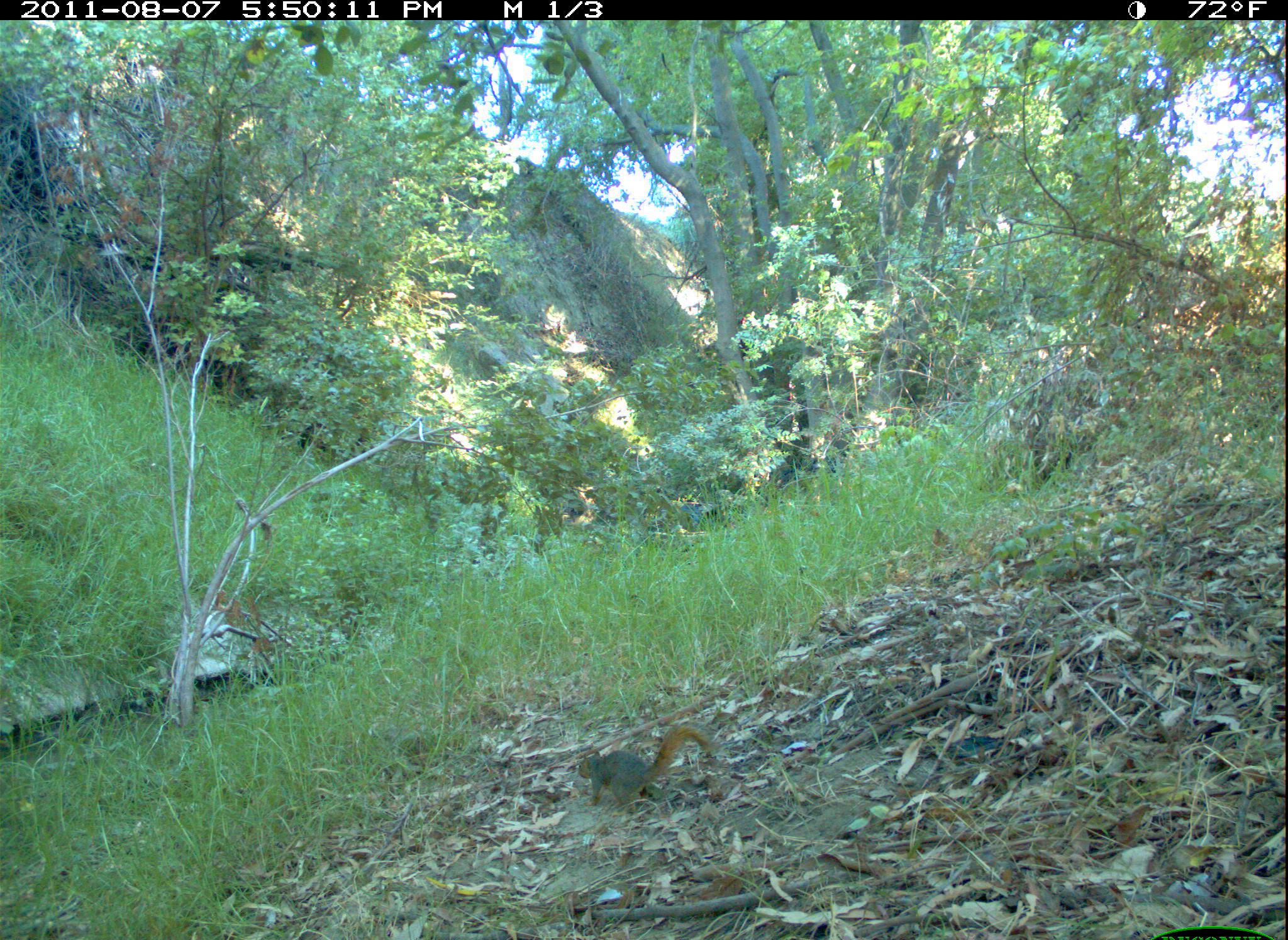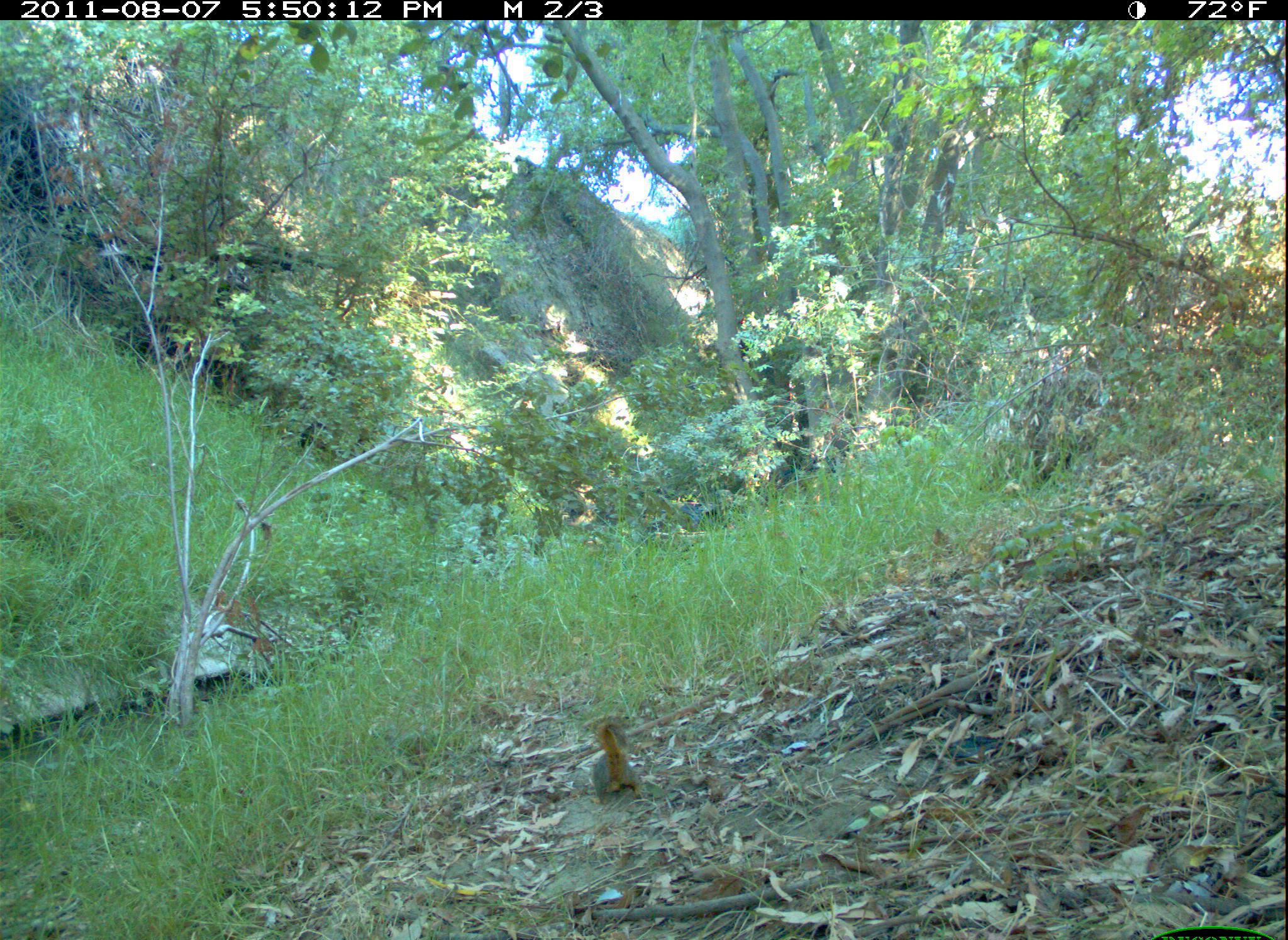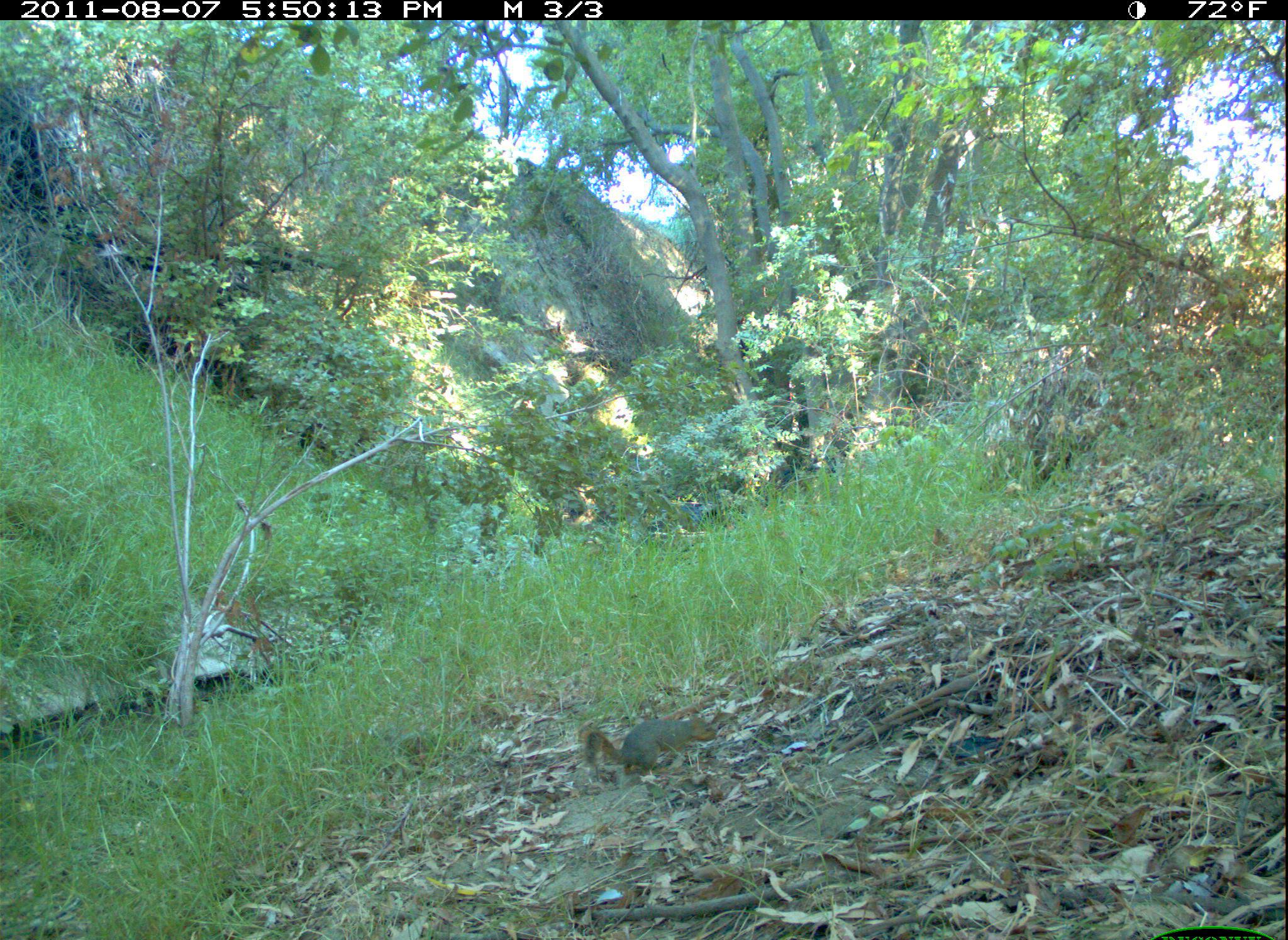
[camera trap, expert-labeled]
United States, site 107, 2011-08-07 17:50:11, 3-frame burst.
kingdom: Animalia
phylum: Chordata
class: Mammalia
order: Rodentia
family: Sciuridae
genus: Sciurus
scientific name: Sciurus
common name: squirrel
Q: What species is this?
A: Squirrel (Sciurus).